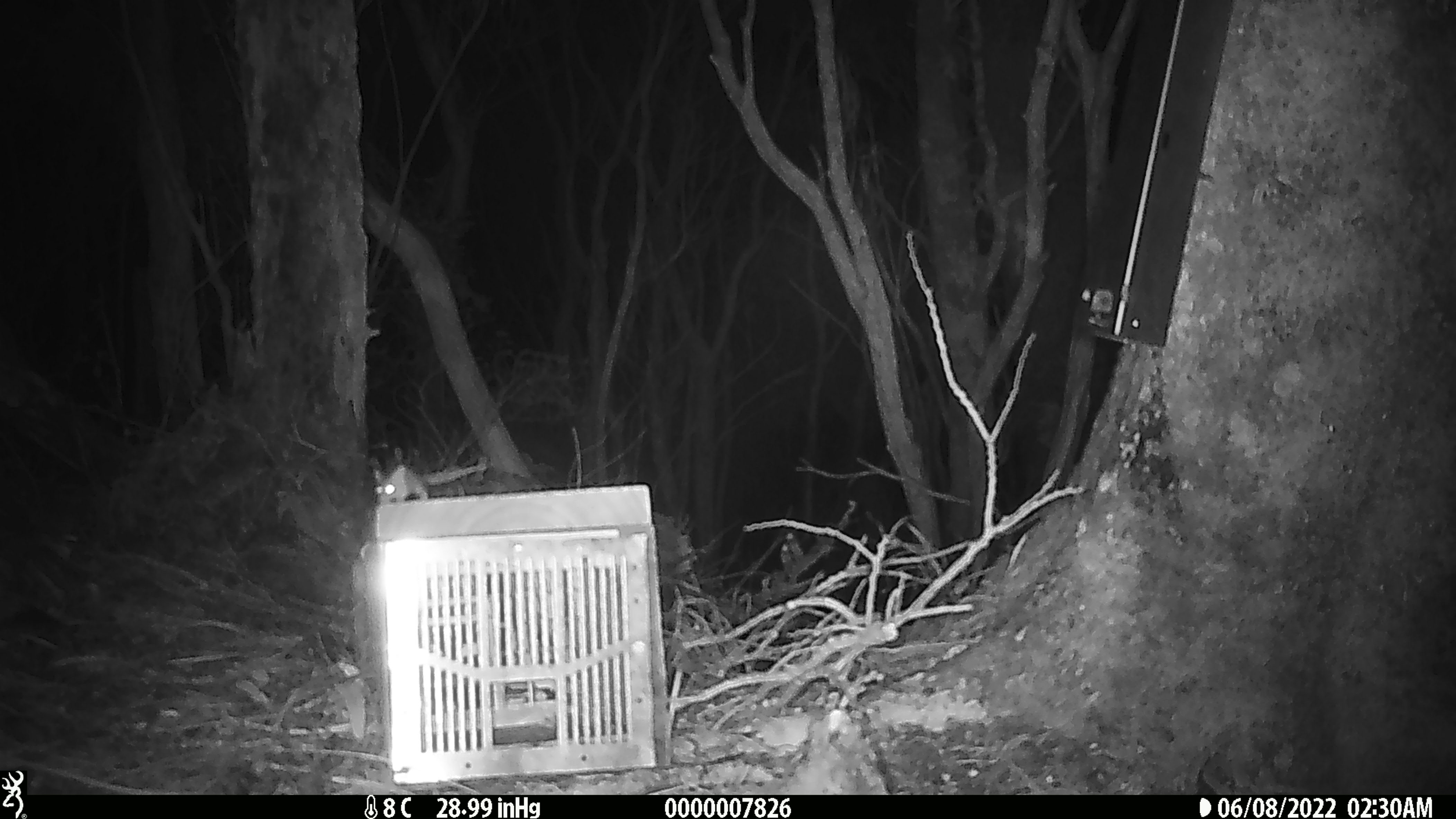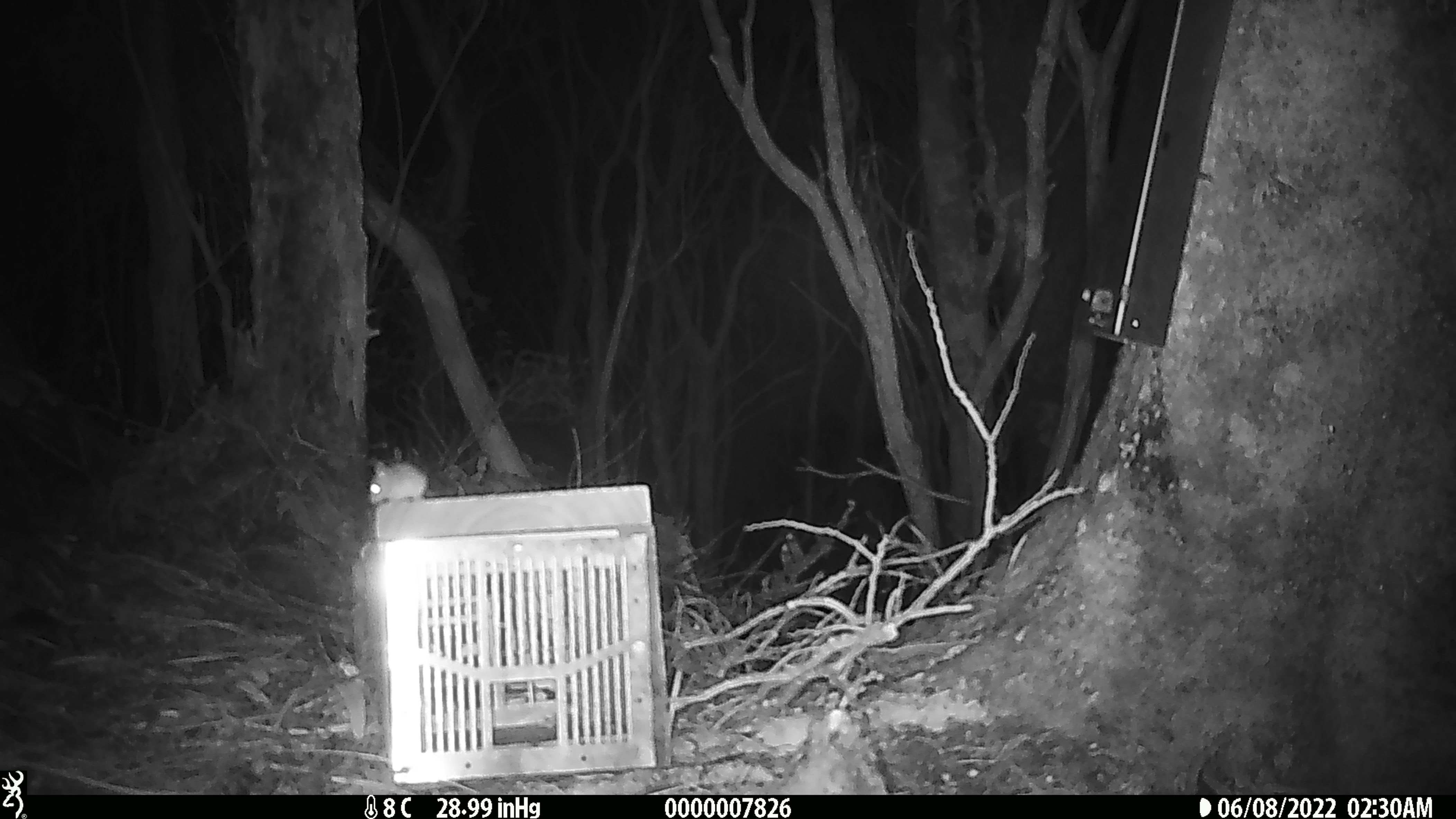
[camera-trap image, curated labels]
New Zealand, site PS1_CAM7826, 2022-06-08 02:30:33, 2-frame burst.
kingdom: Animalia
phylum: Chordata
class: Mammalia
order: Rodentia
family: Muridae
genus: Mus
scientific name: Mus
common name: mouse